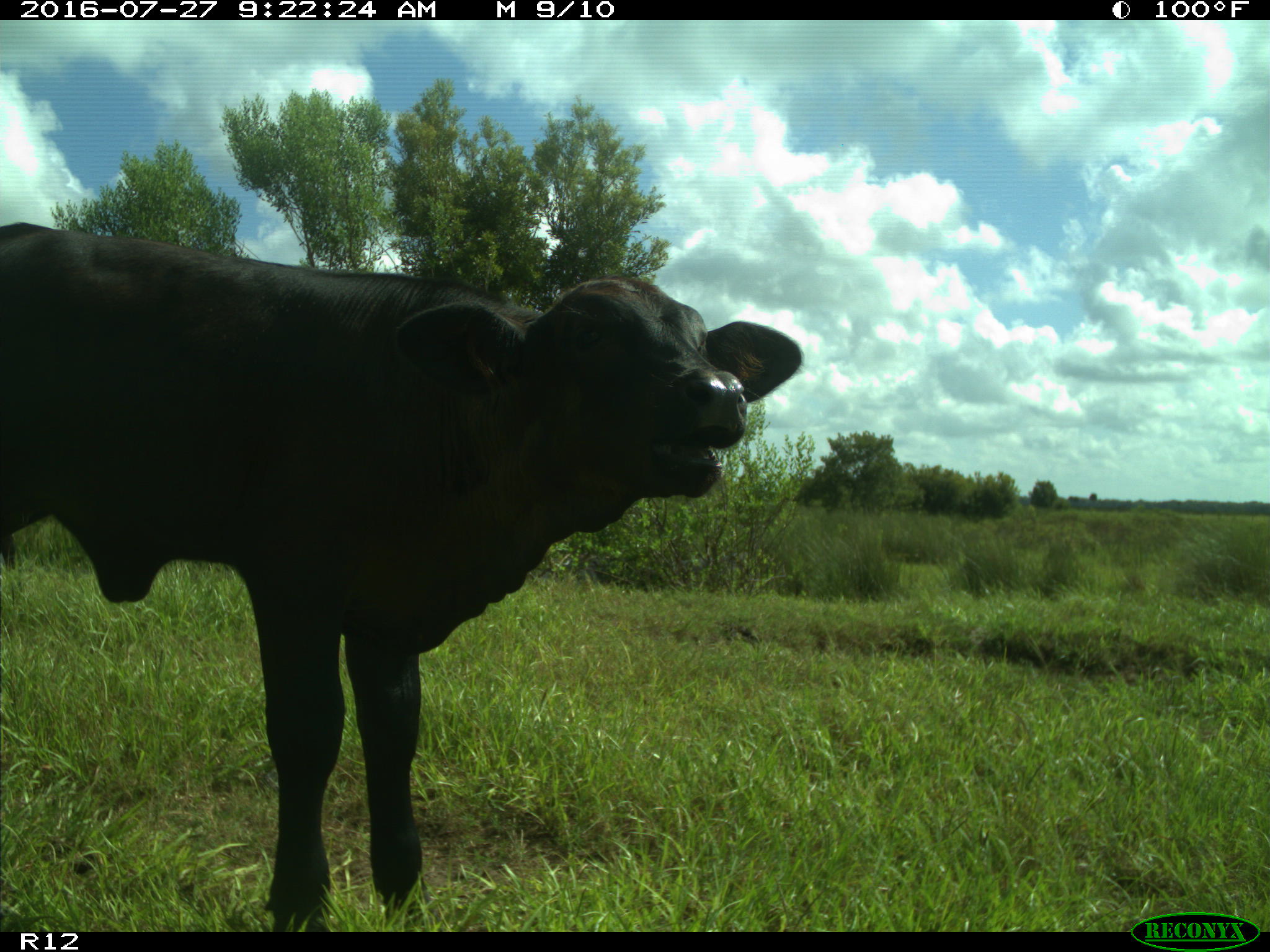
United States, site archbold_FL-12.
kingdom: Animalia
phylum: Chordata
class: Mammalia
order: Artiodactyla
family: Bovidae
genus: Bos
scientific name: Bos taurus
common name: domestic cow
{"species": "Bos taurus (domestic cow)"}